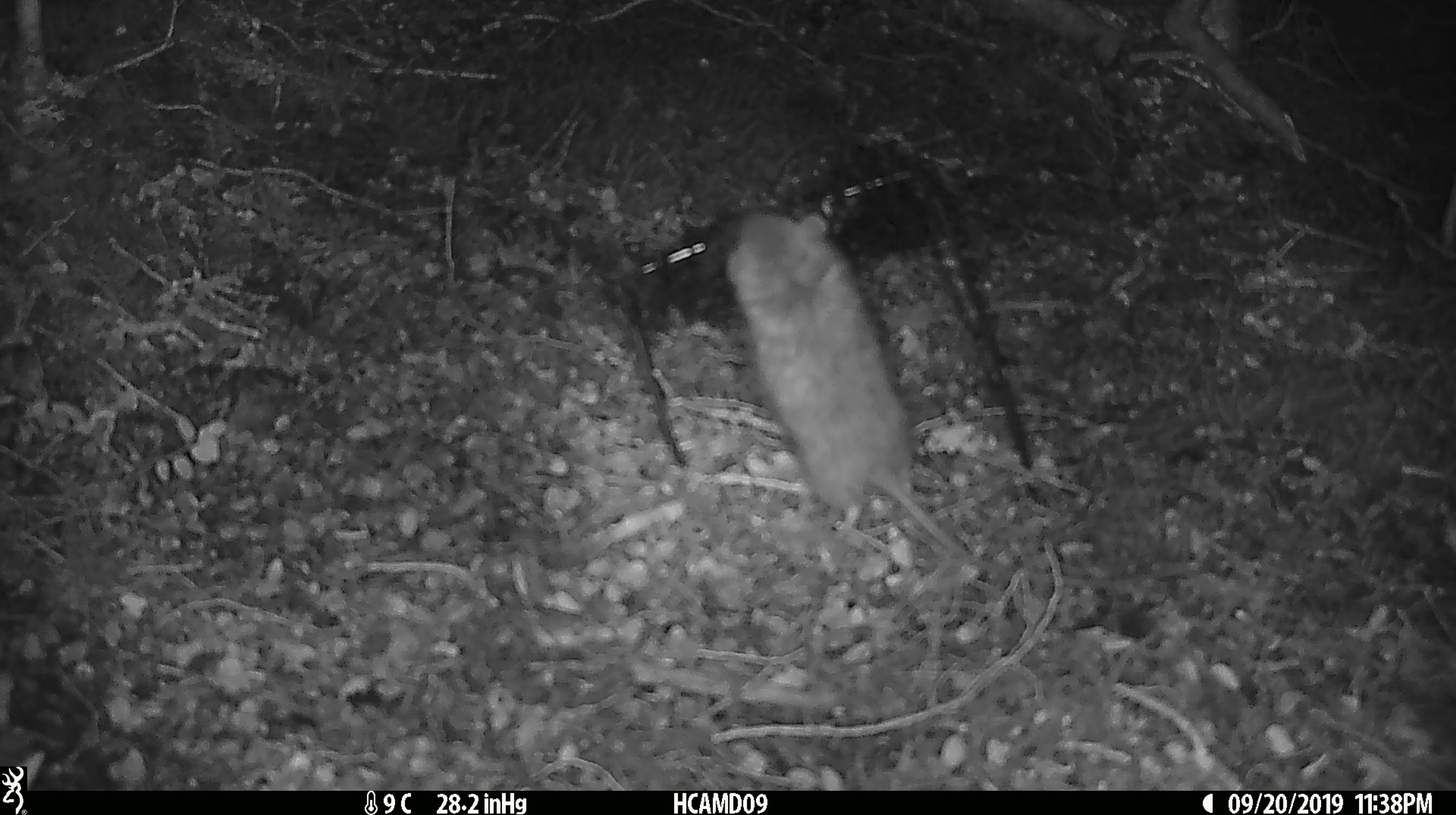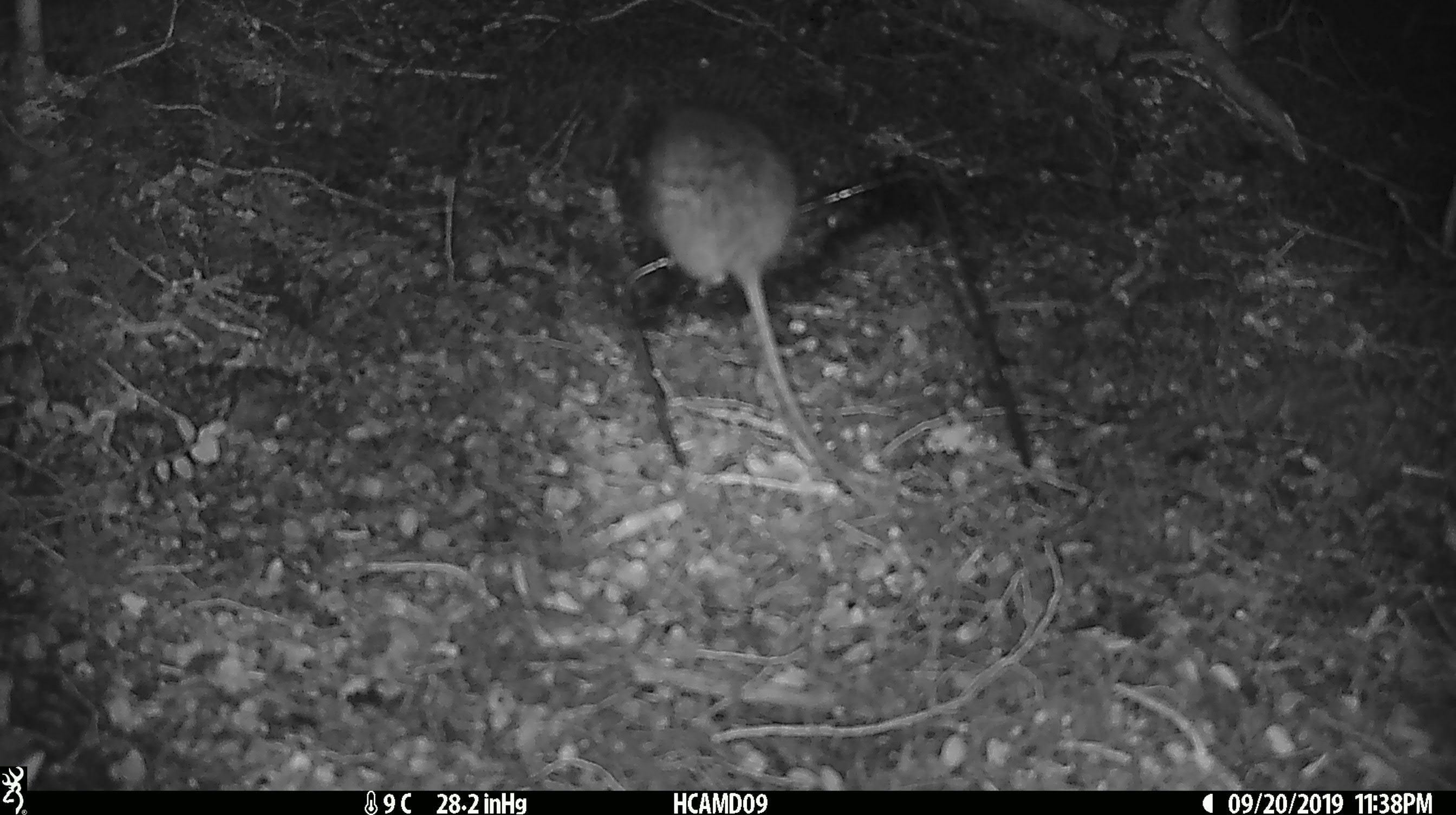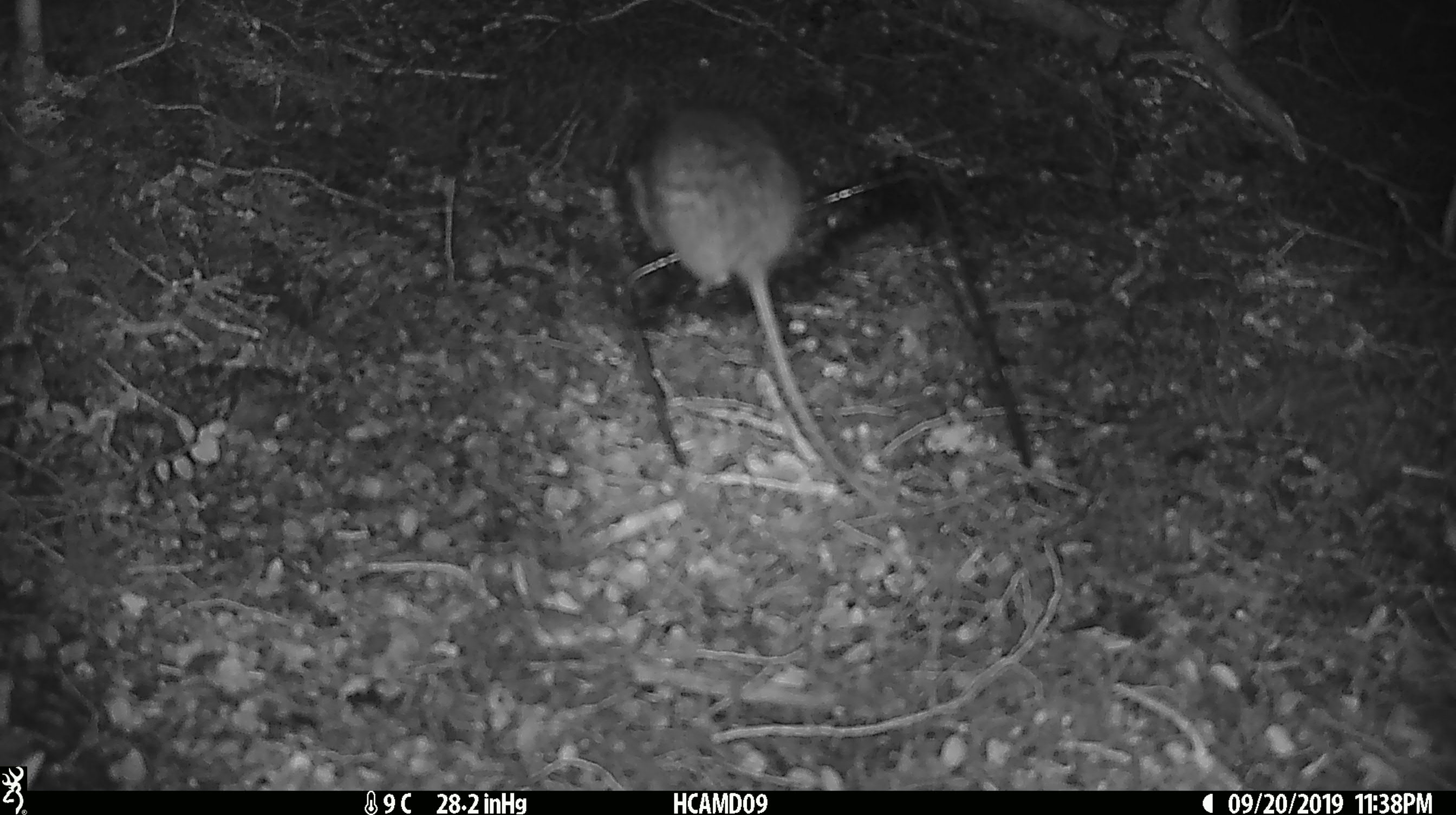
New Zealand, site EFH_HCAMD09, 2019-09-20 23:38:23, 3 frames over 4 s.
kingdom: Animalia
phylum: Chordata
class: Mammalia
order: Rodentia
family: Muridae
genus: Mus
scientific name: Mus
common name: mouse